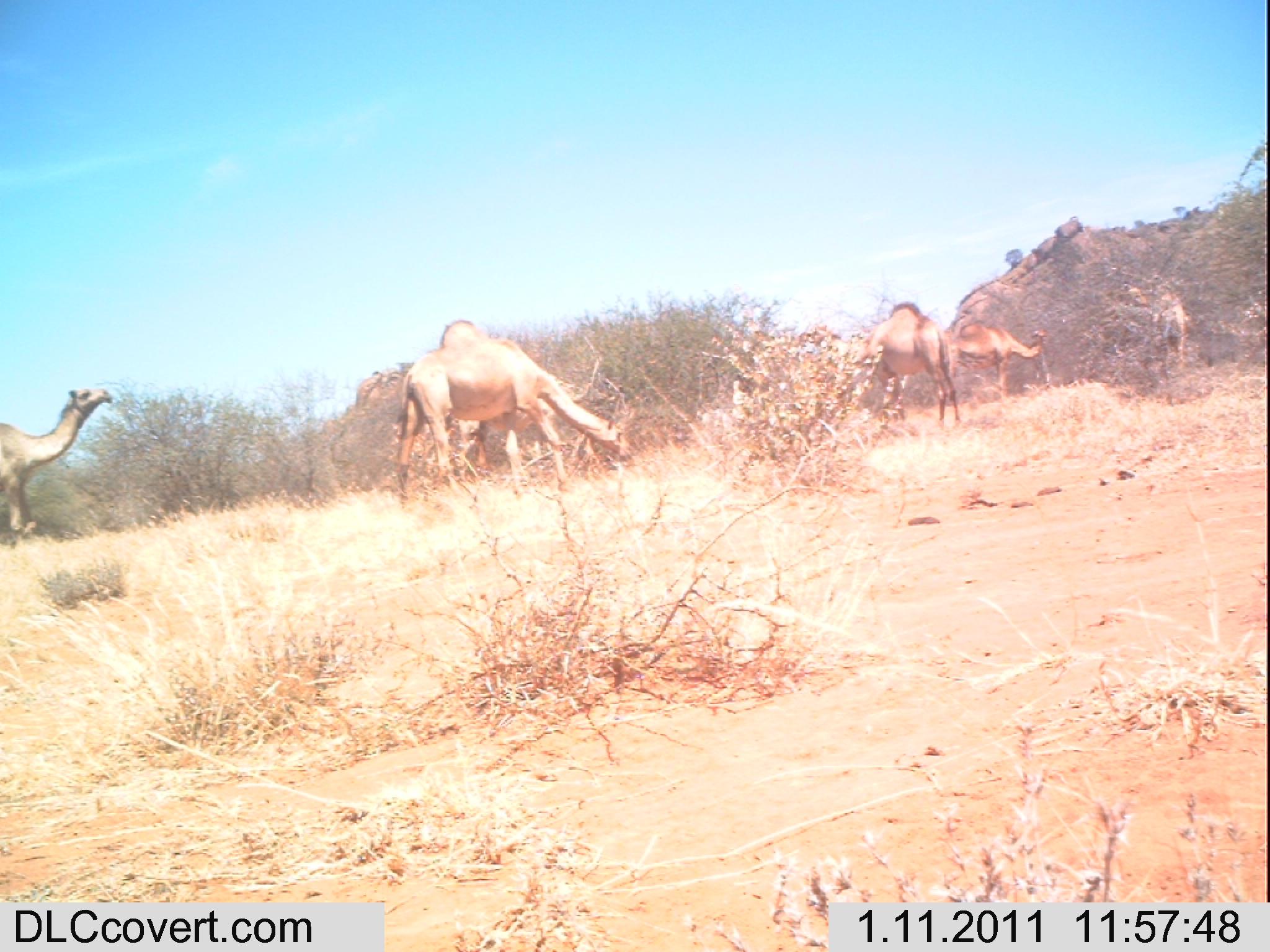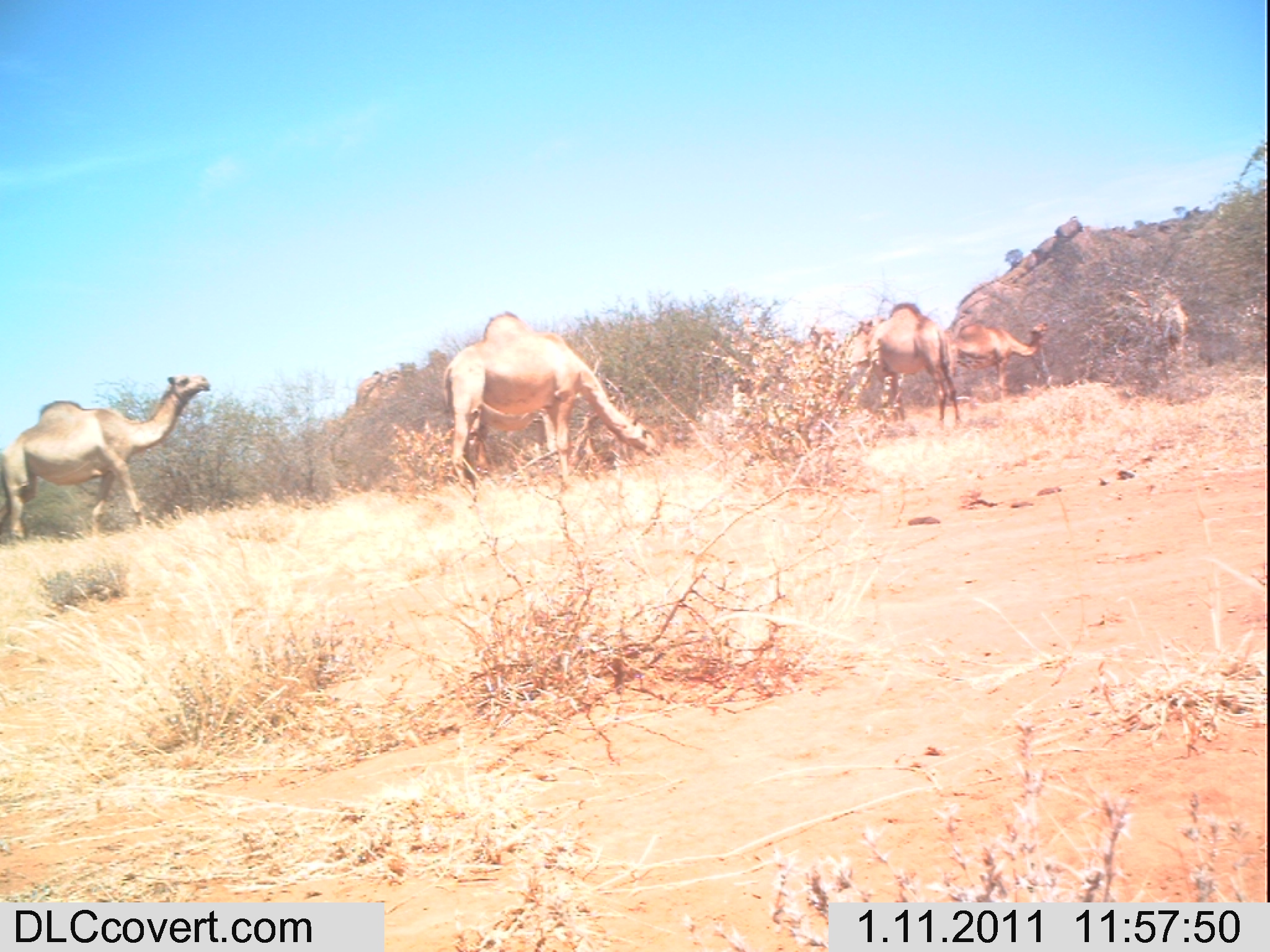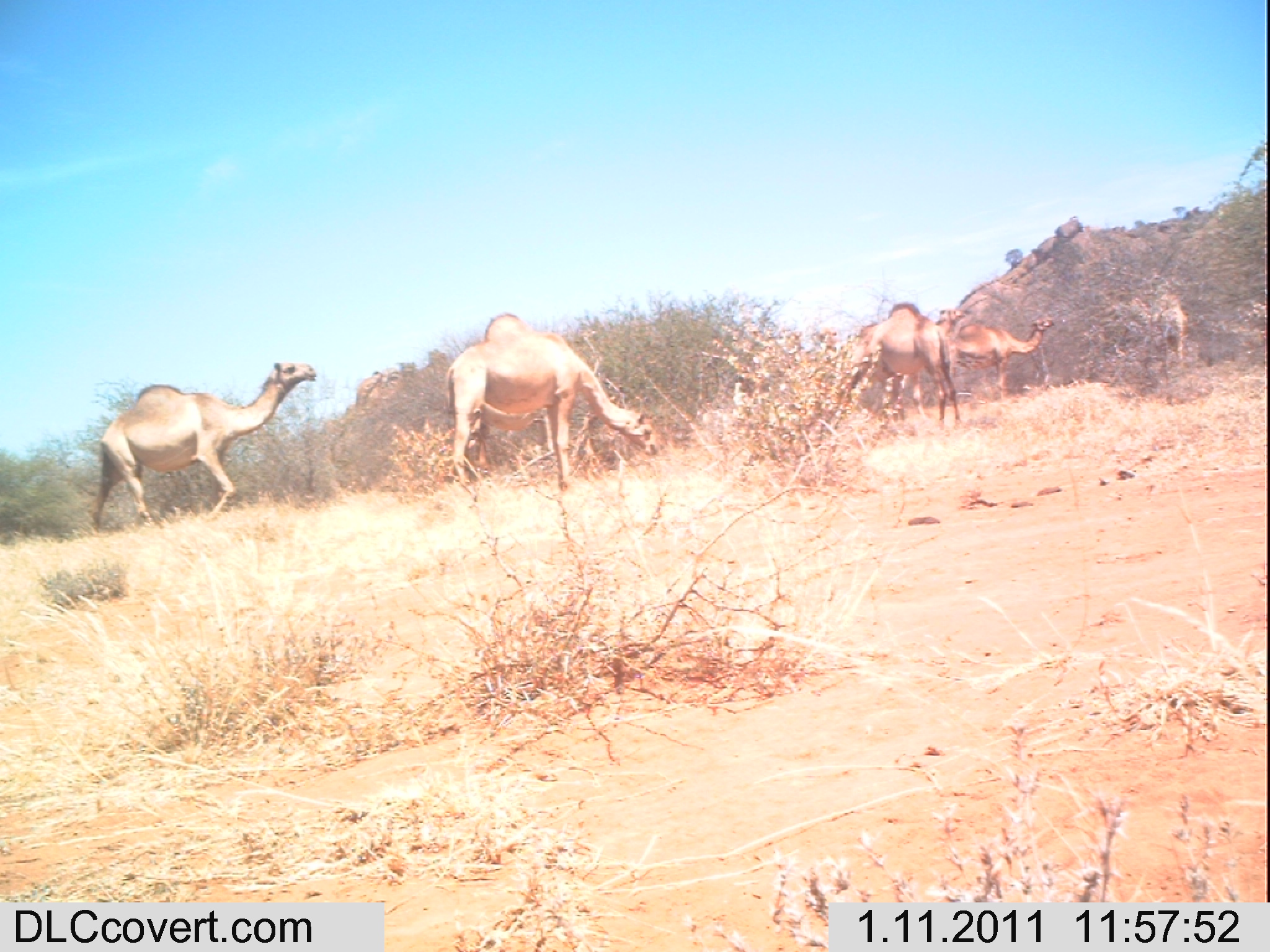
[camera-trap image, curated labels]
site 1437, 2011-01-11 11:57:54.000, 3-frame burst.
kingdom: Animalia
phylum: Chordata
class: Mammalia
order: Artiodactyla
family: Bovidae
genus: Madoqua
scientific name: Madoqua guentheri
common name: günther's dik-dik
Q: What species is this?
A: Madoqua guentheri (günther's dik-dik).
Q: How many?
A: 5.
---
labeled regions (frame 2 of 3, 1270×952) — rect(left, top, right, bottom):
madoqua guentheri: rect(438, 309, 662, 491); rect(0, 372, 212, 546); rect(845, 302, 958, 430); rect(943, 321, 1048, 401); rect(473, 401, 556, 475)